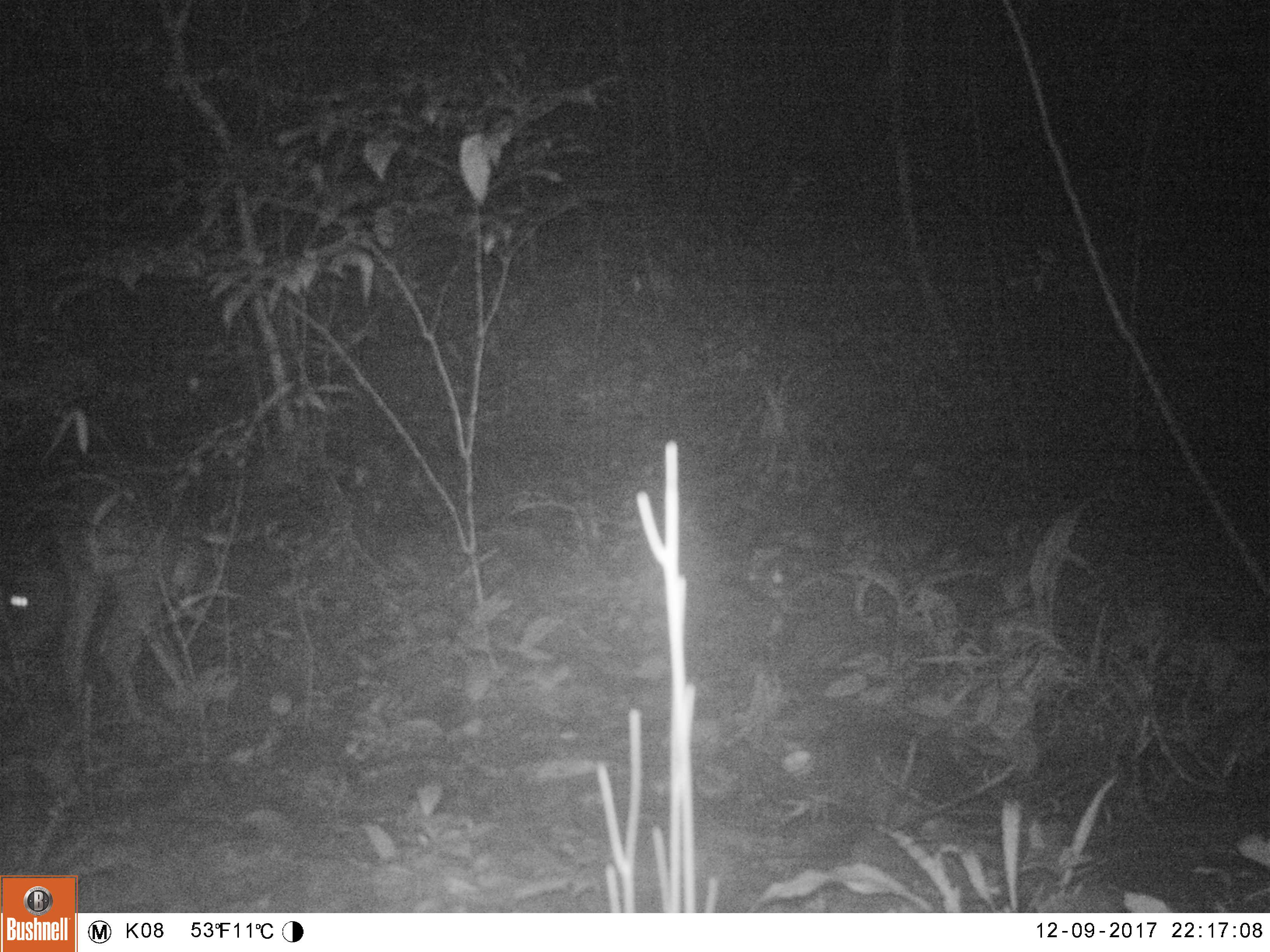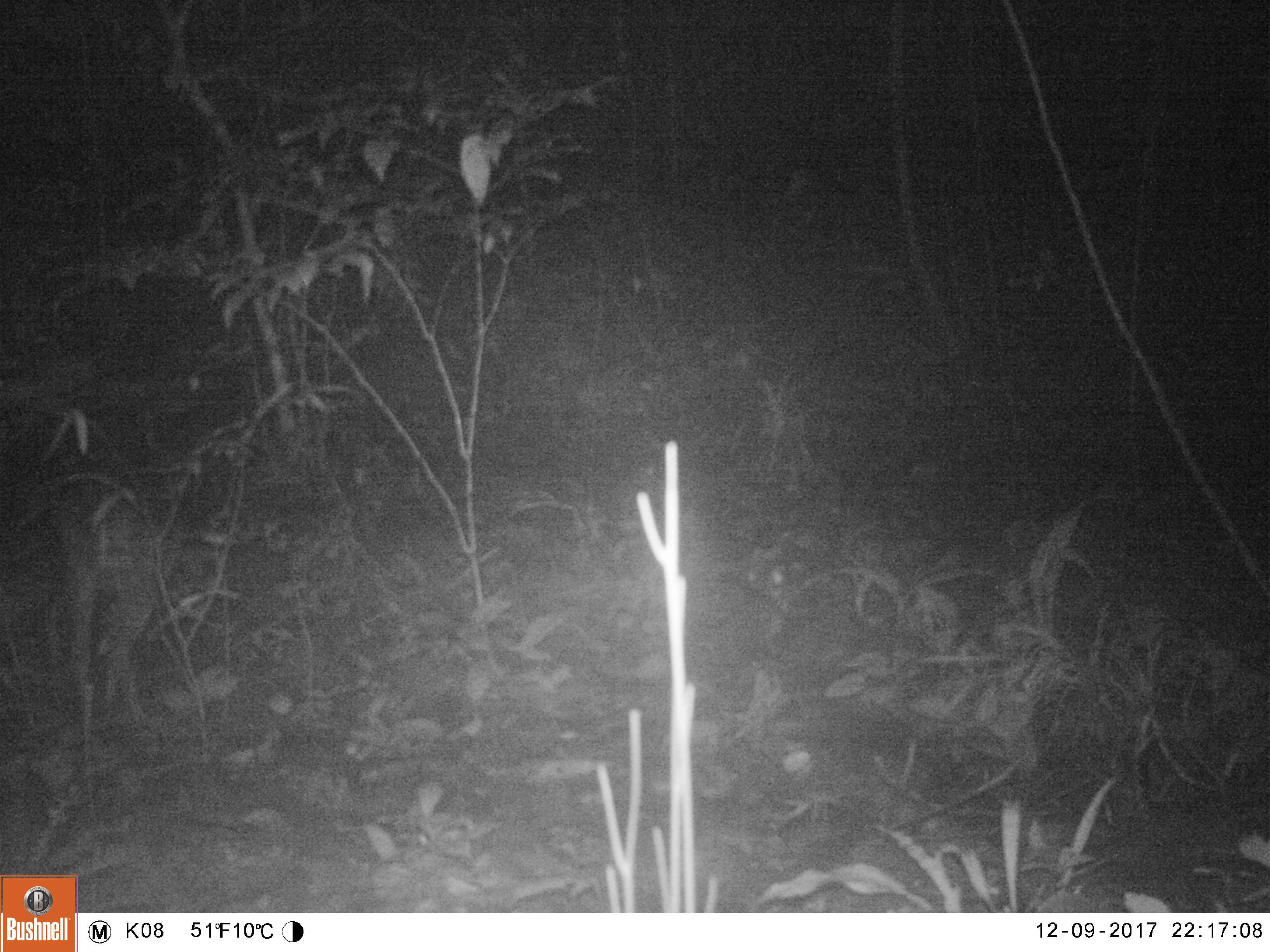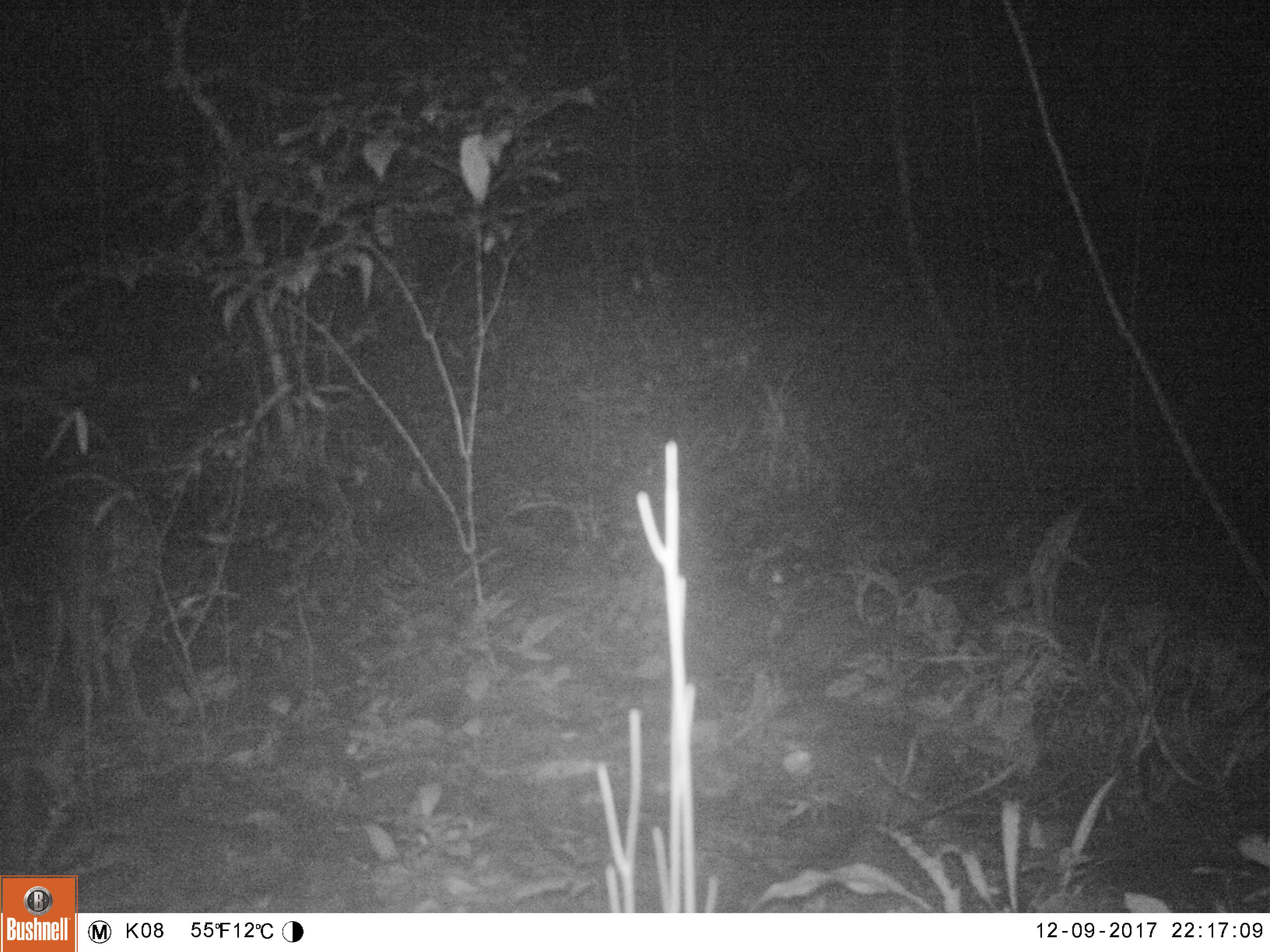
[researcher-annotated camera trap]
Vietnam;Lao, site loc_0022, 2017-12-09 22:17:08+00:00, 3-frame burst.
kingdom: Animalia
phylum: Chordata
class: Mammalia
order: Artiodactyla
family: Cervidae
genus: Muntiacus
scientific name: Muntiacus vuquangensis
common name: large-antlered muntjac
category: large antlered muntjac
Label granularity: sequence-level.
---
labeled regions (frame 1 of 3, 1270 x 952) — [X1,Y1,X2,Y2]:
large antlered muntjac: [0,447,182,753]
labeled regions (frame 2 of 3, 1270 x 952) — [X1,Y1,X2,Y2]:
large antlered muntjac: [1,457,167,735]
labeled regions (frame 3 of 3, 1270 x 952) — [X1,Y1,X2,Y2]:
large antlered muntjac: [0,459,169,732]